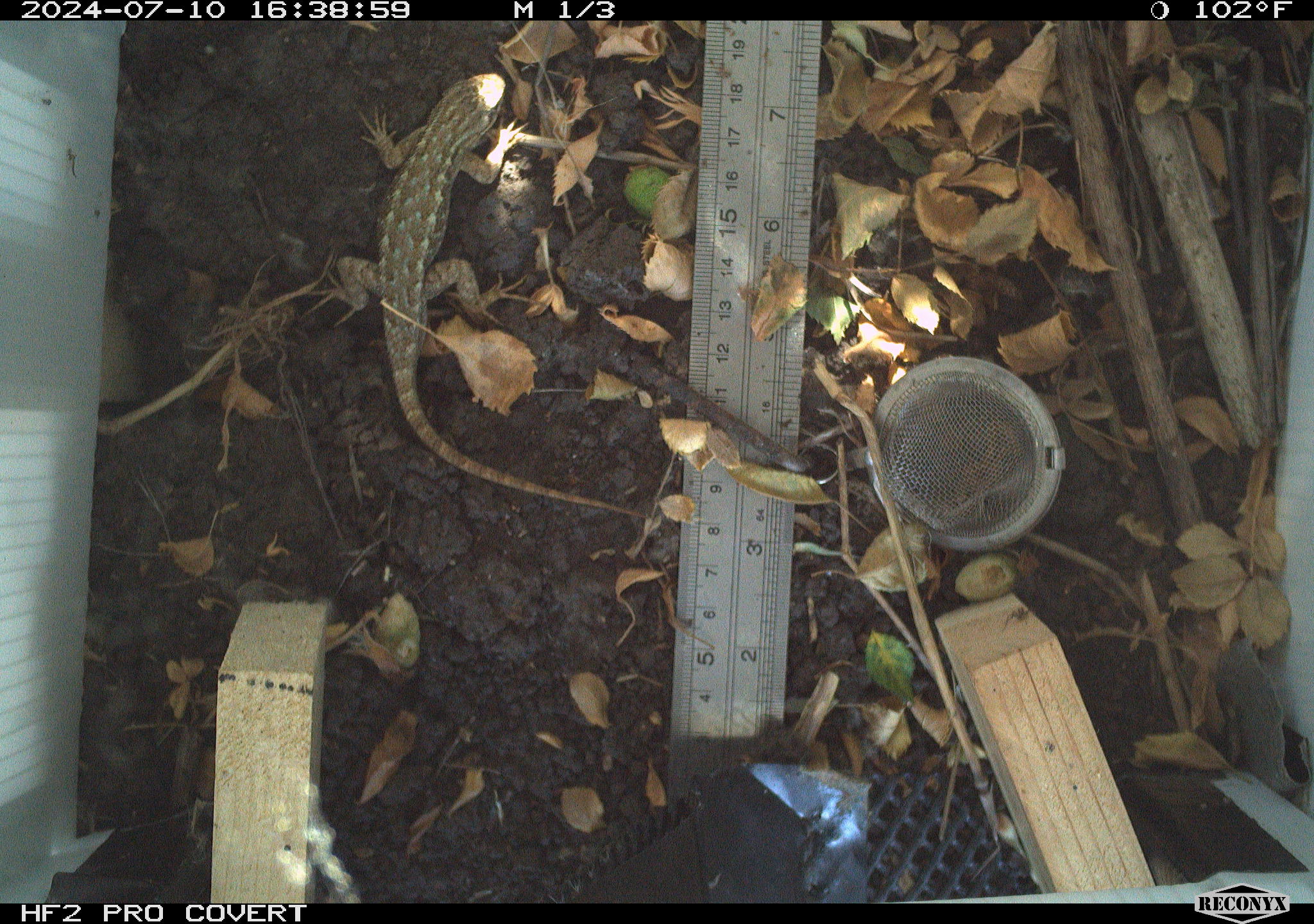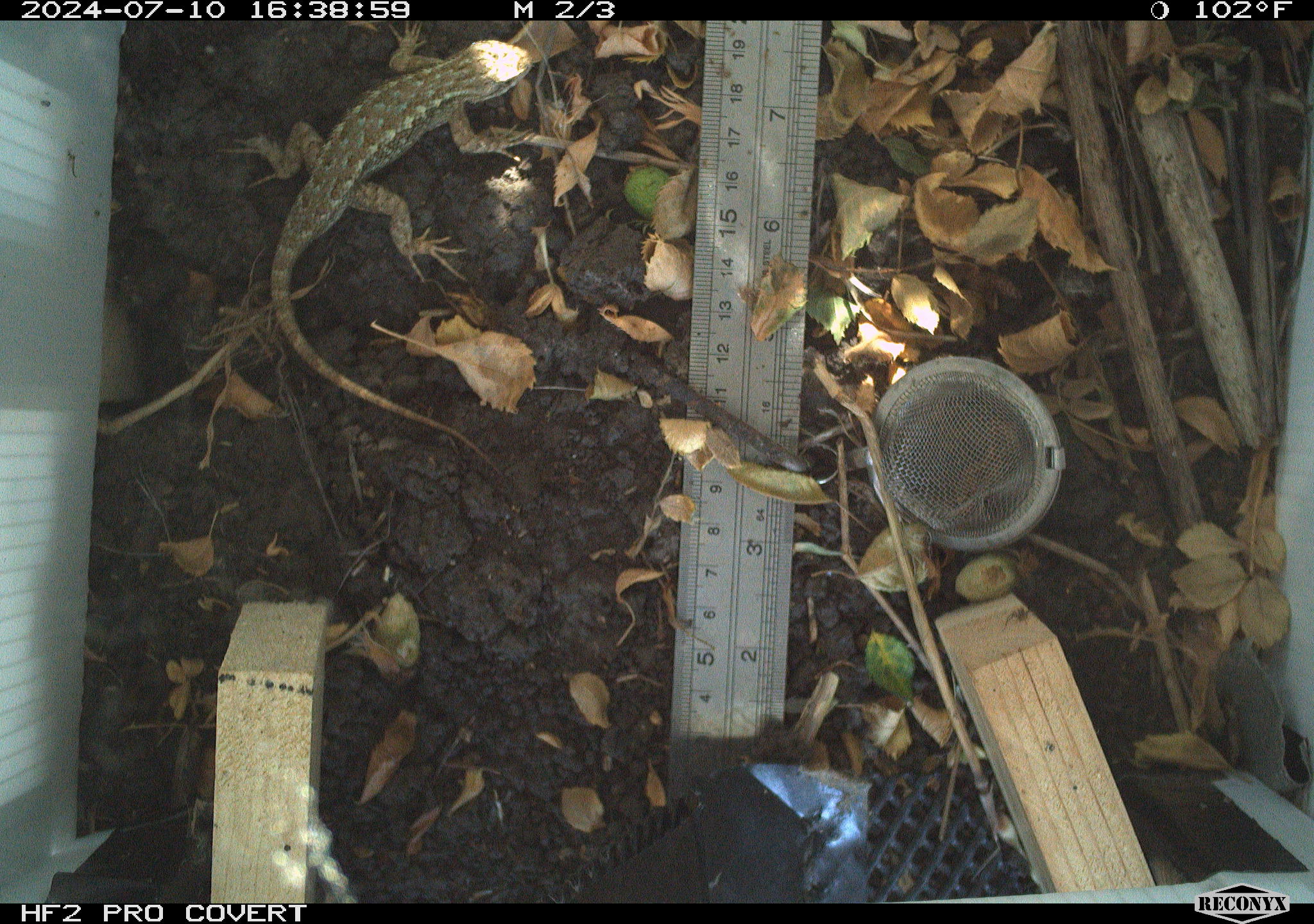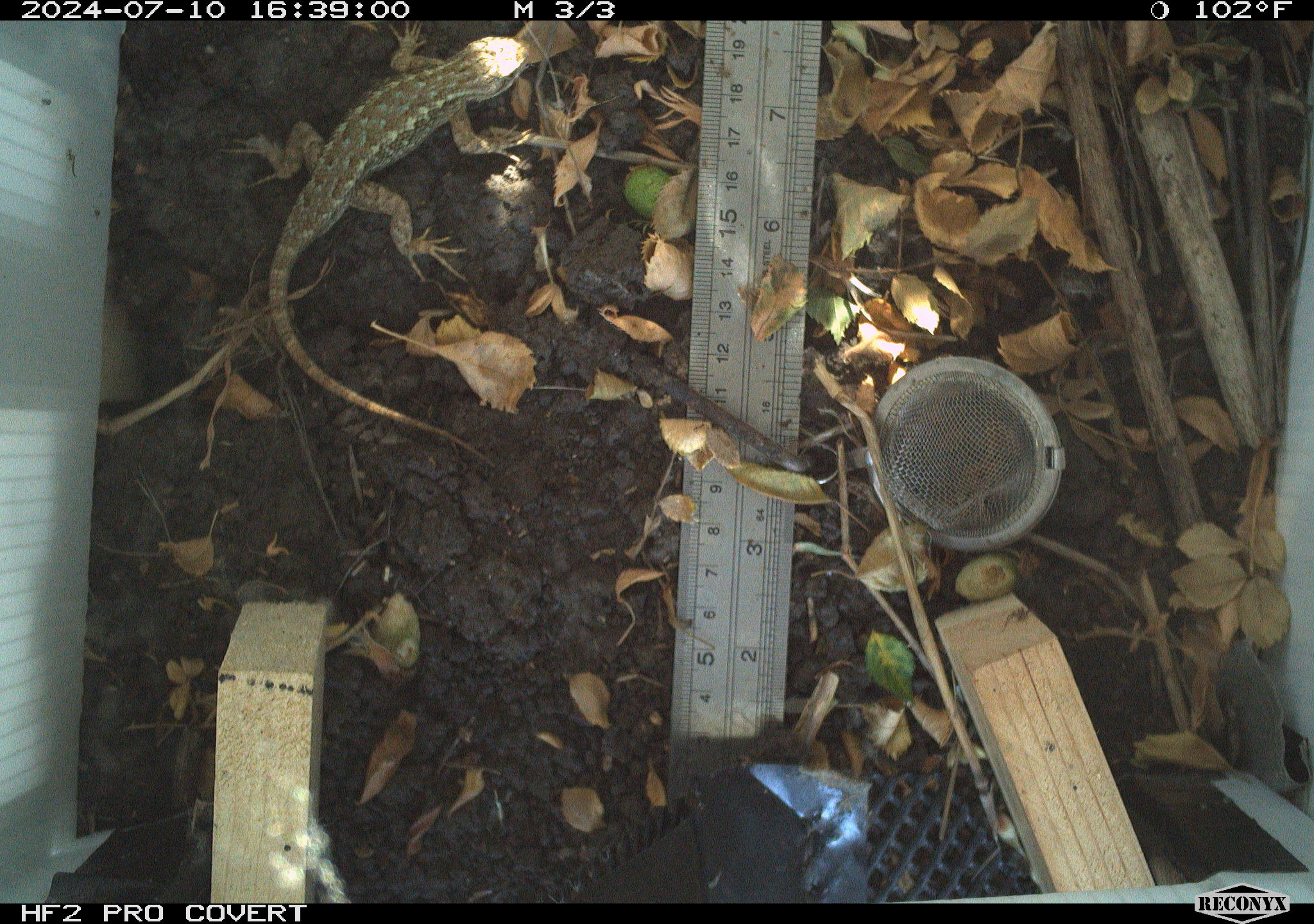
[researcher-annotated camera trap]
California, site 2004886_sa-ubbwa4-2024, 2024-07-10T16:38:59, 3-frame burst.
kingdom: Animalia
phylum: Chordata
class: Reptilia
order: Squamata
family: Phrynosomatidae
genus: Sceloporus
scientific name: Sceloporus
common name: spiny lizards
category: sceloporus species